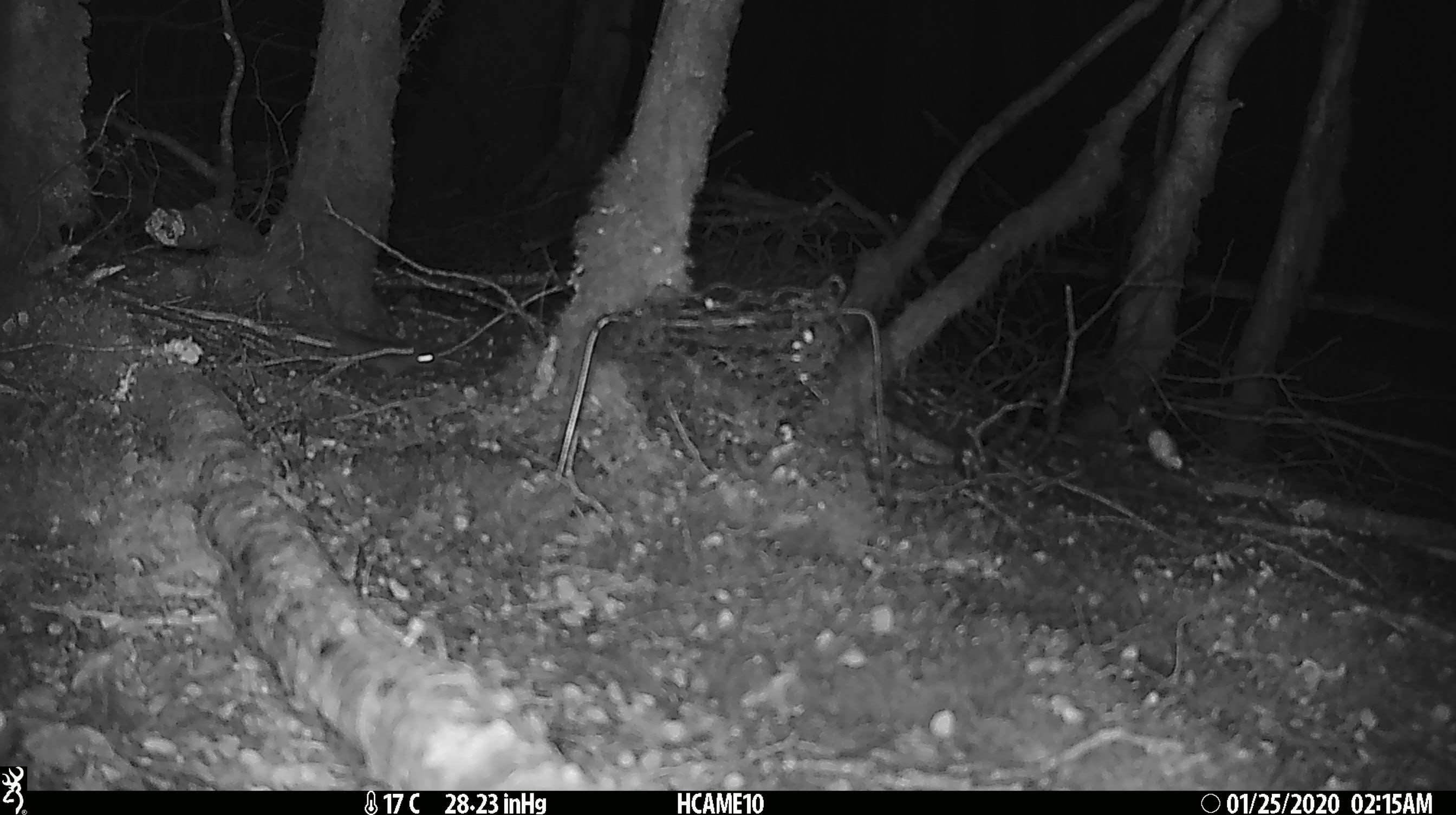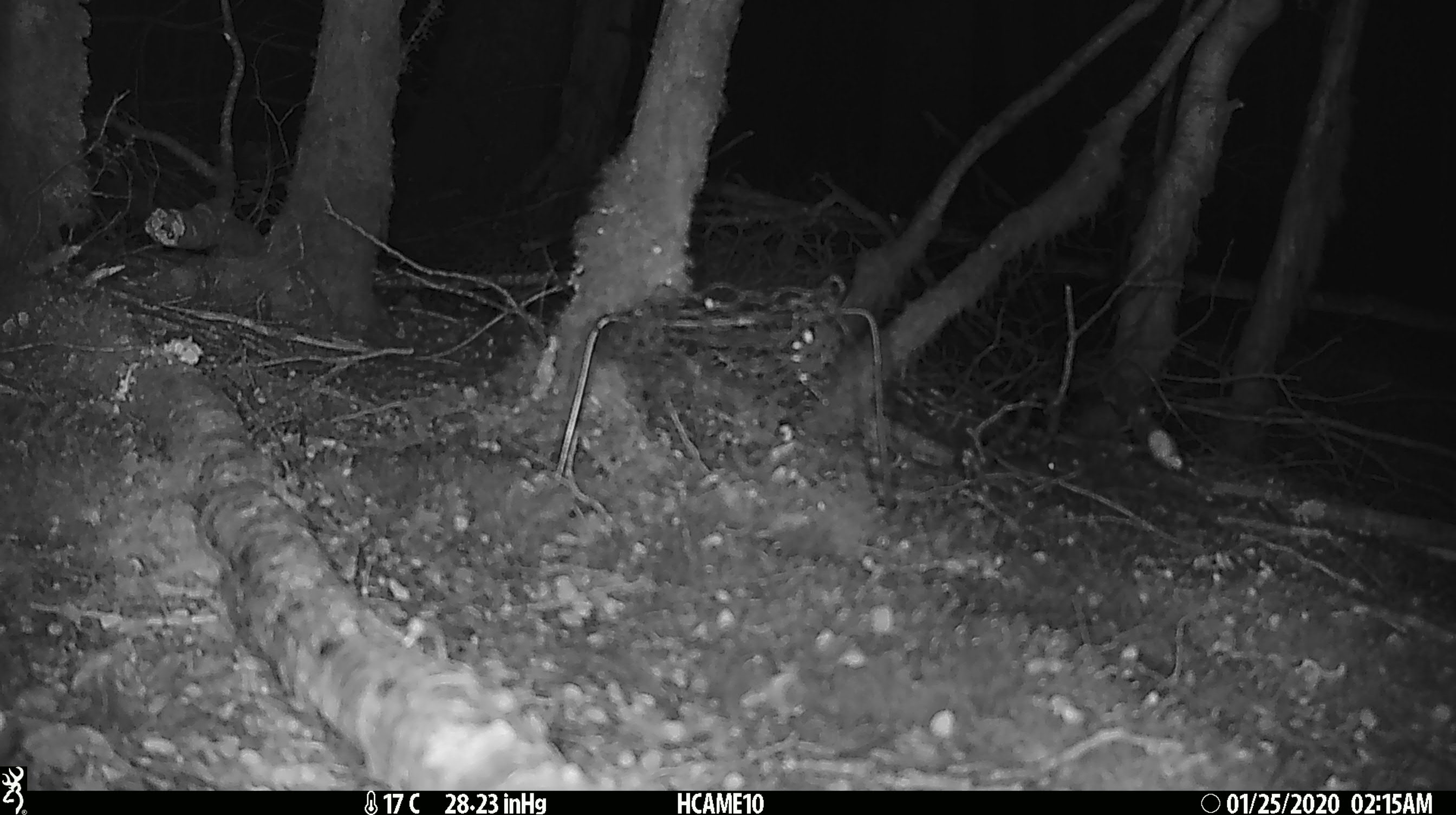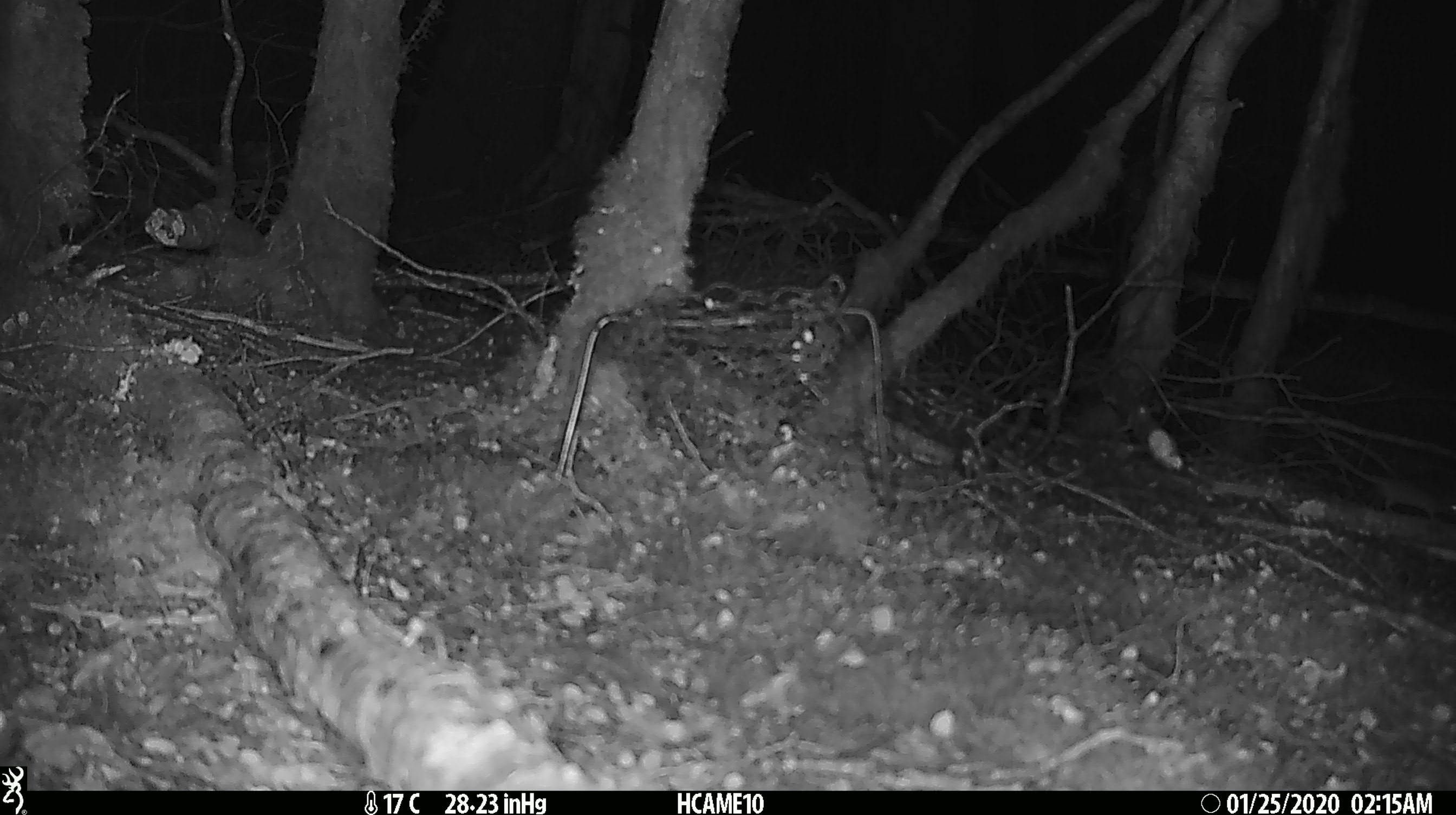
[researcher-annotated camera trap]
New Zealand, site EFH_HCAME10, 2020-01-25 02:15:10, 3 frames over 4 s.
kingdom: Animalia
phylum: Chordata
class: Mammalia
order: Rodentia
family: Muridae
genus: Mus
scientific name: Mus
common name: mouse